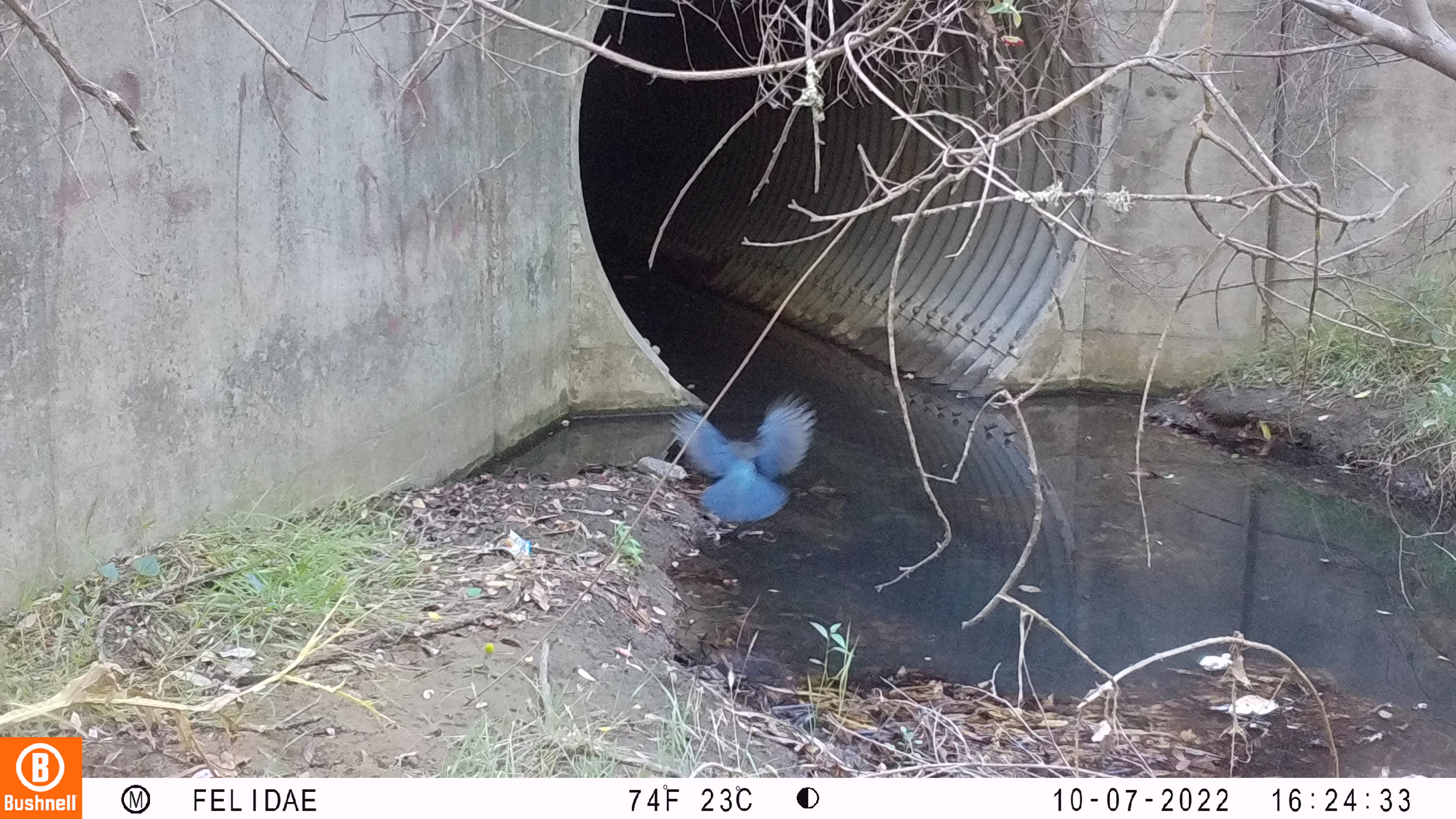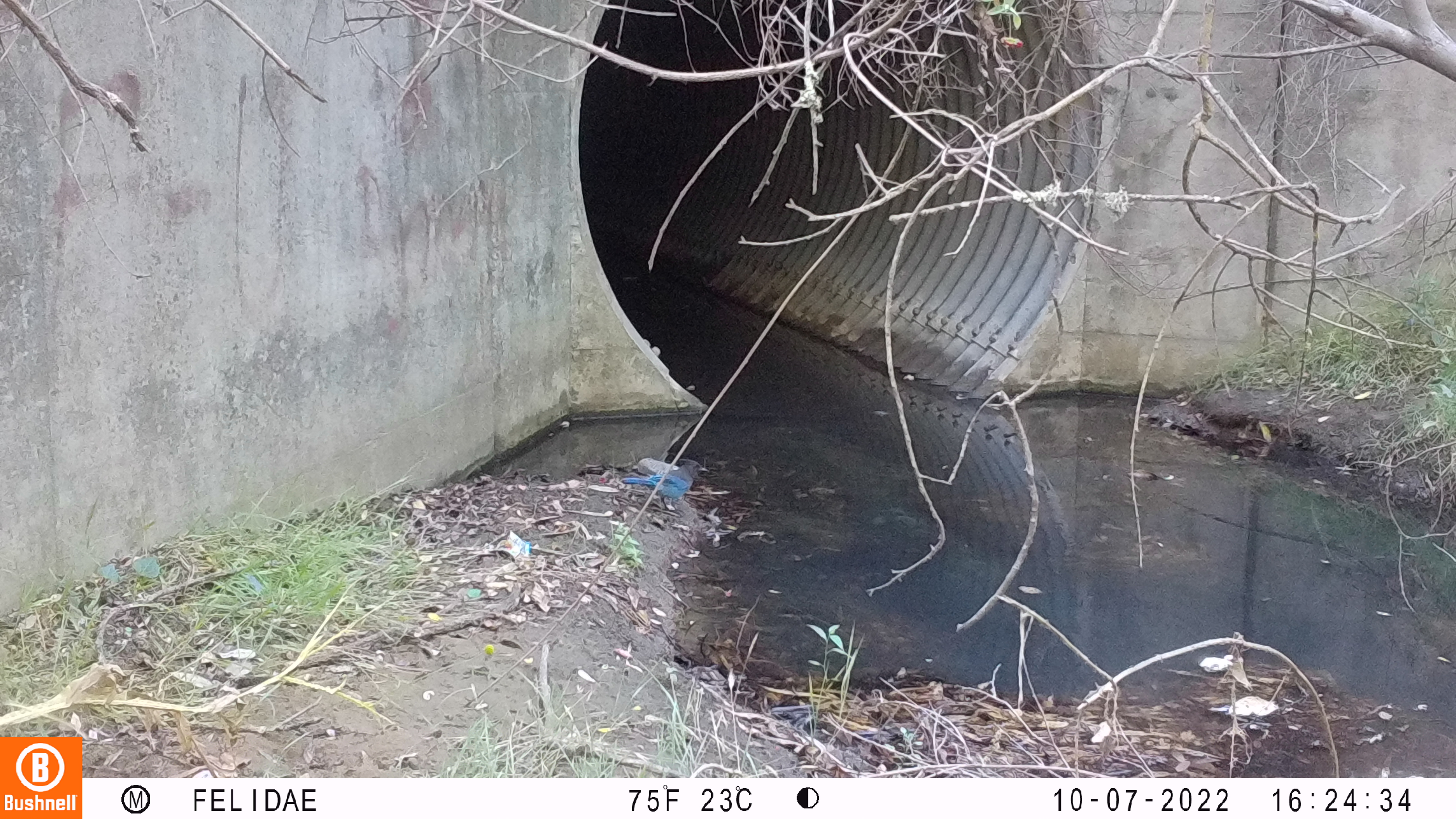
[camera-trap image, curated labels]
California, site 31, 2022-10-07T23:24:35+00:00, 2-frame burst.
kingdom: Animalia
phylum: Chordata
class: Aves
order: Passeriformes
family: Corvidae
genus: Cyanocitta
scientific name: Cyanocitta stelleri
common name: steller's jay